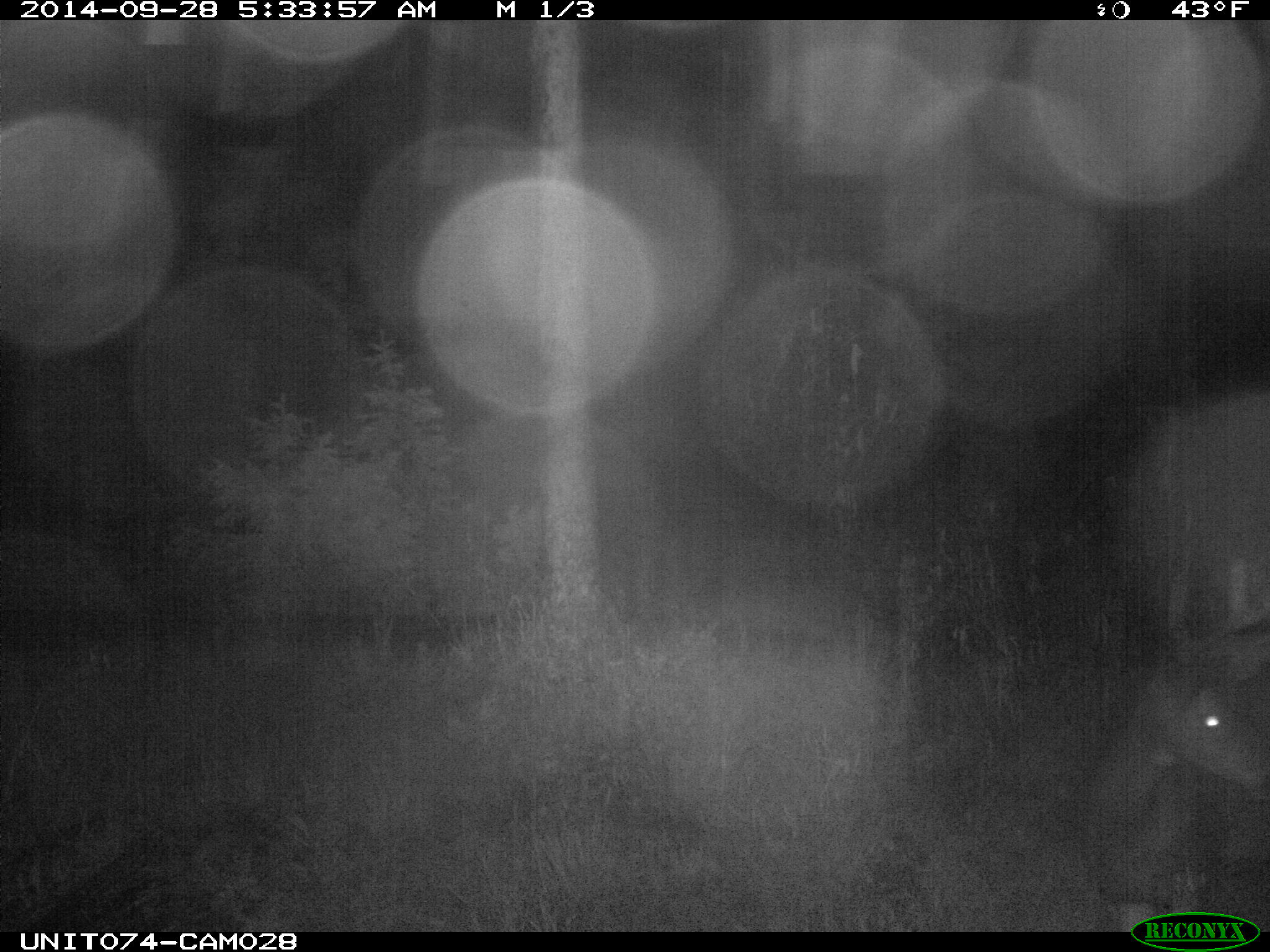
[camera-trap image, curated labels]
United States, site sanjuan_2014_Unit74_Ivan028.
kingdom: Animalia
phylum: Chordata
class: Mammalia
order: Artiodactyla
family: Cervidae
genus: Odocoileus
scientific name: Odocoileus hemionus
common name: mule deer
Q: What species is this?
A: Odocoileus hemionus (mule deer).